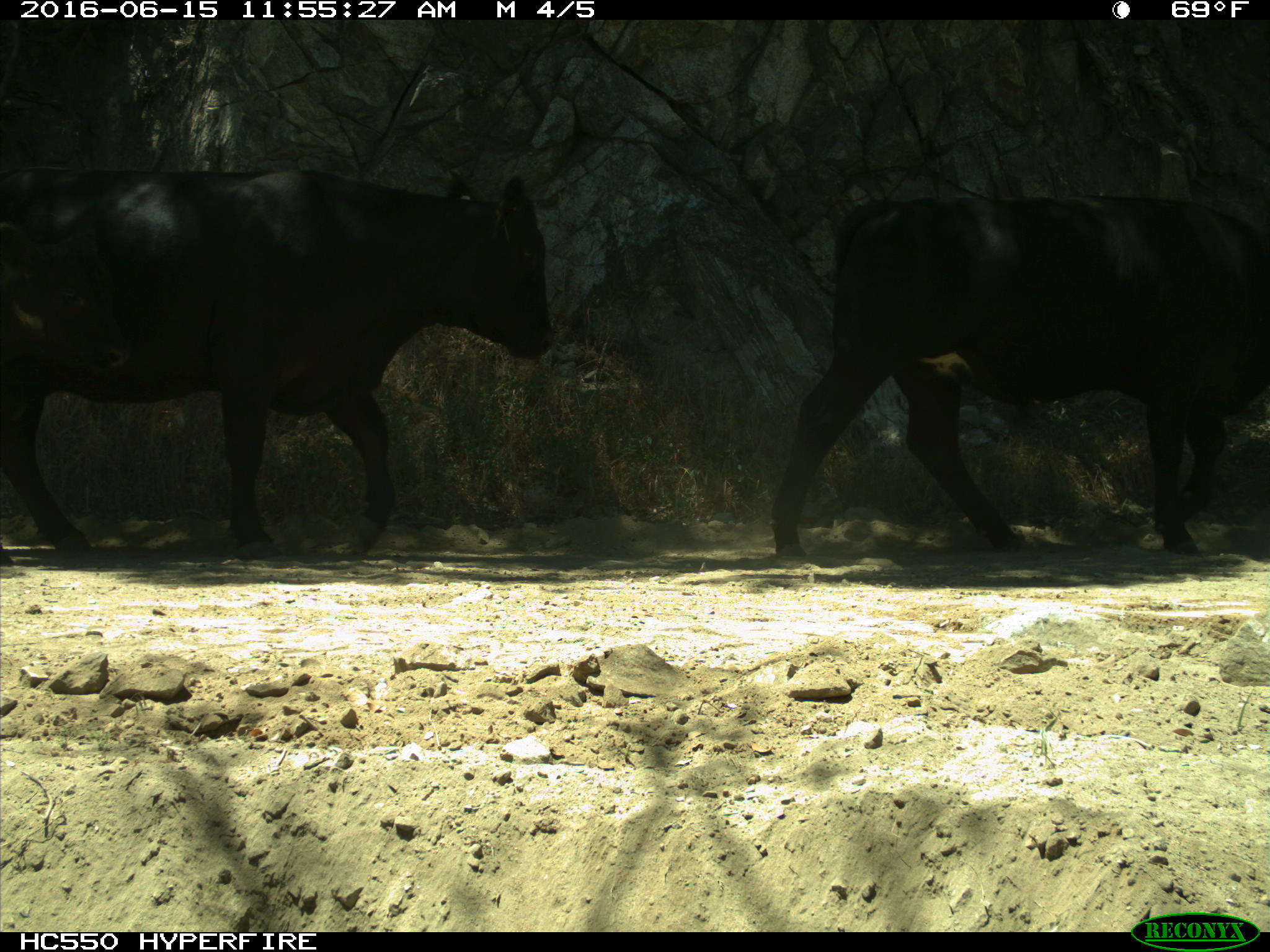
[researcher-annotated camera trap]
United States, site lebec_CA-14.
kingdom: Animalia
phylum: Chordata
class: Mammalia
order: Artiodactyla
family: Bovidae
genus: Bos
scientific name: Bos taurus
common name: domestic cow